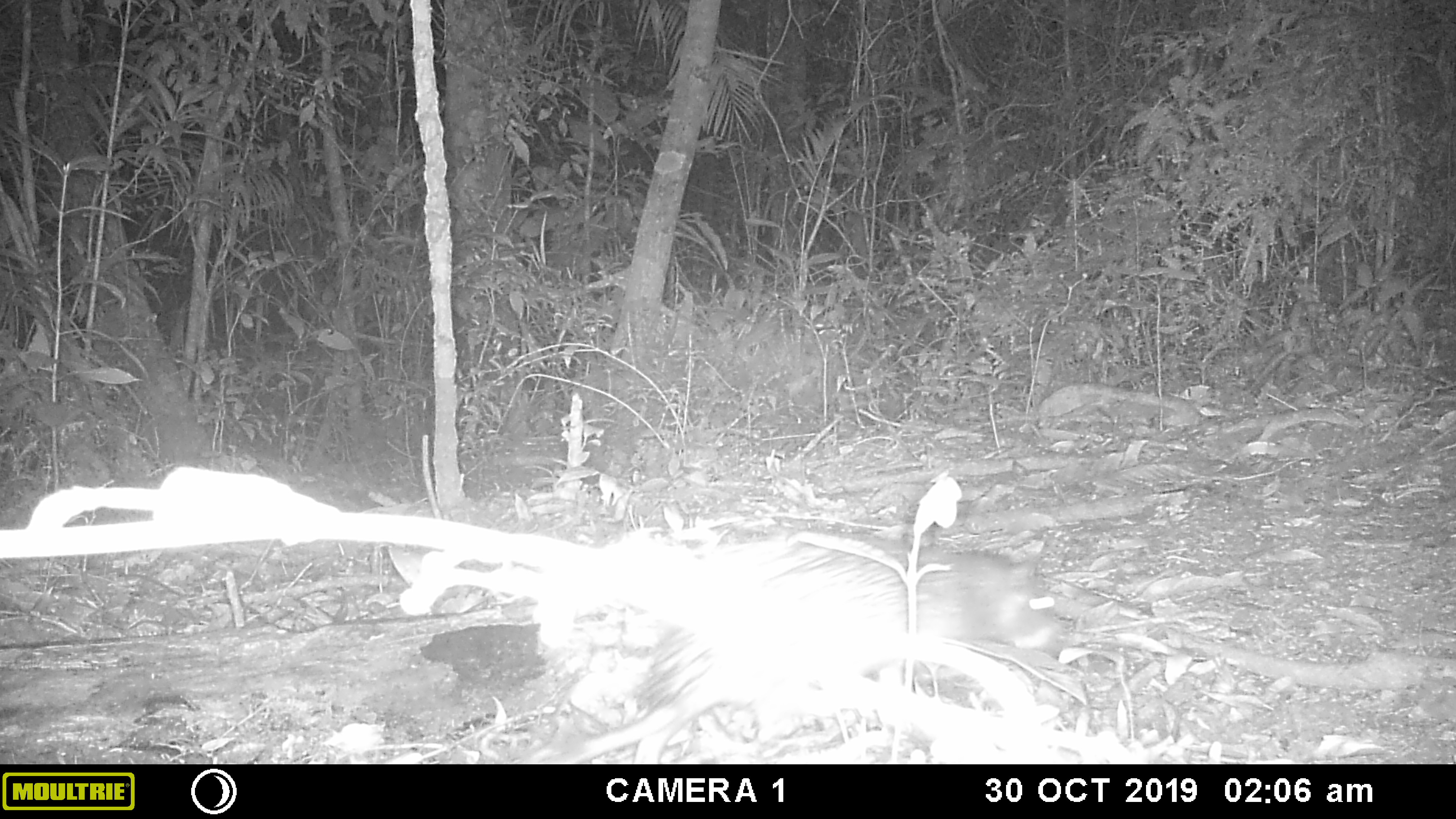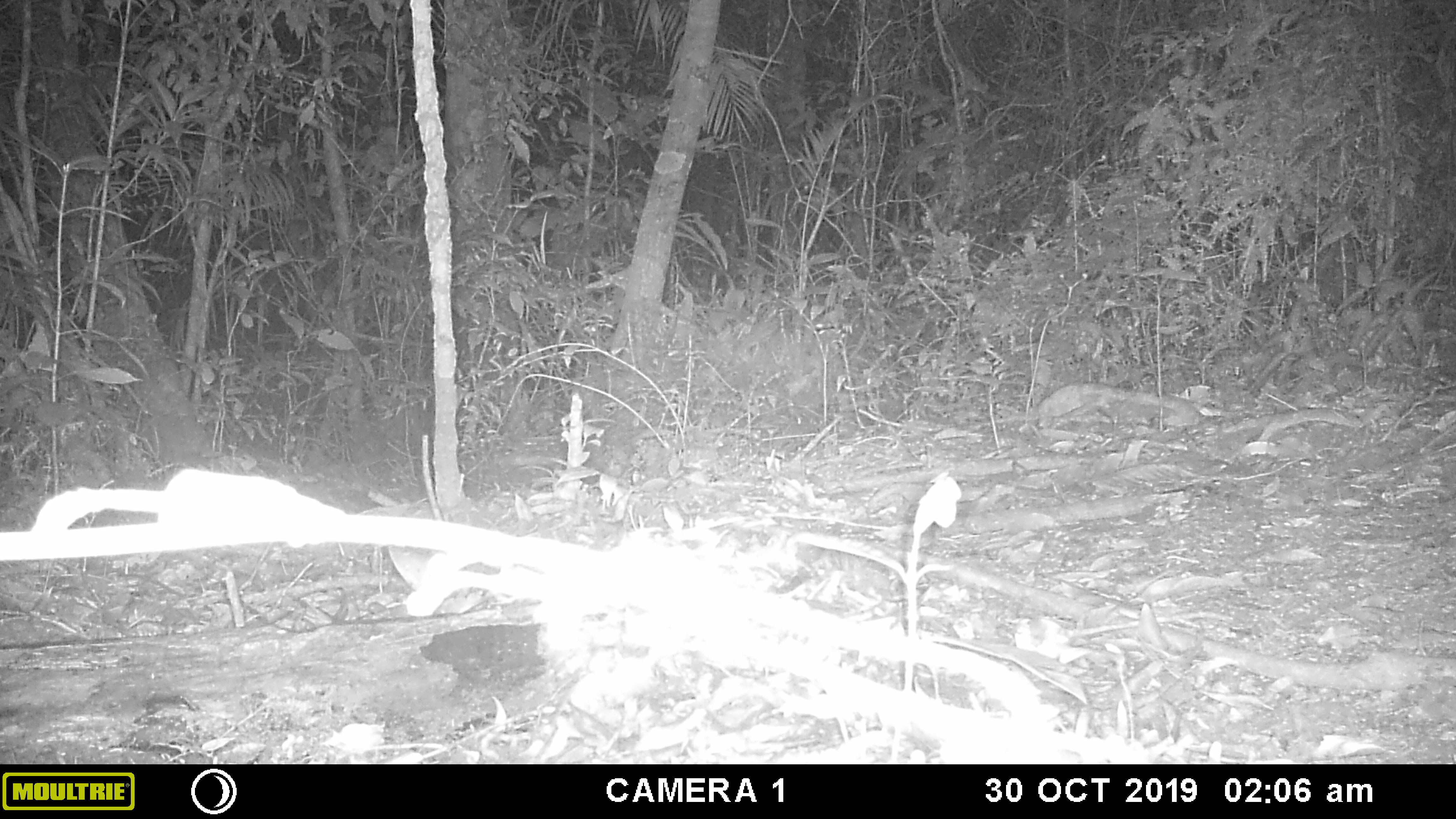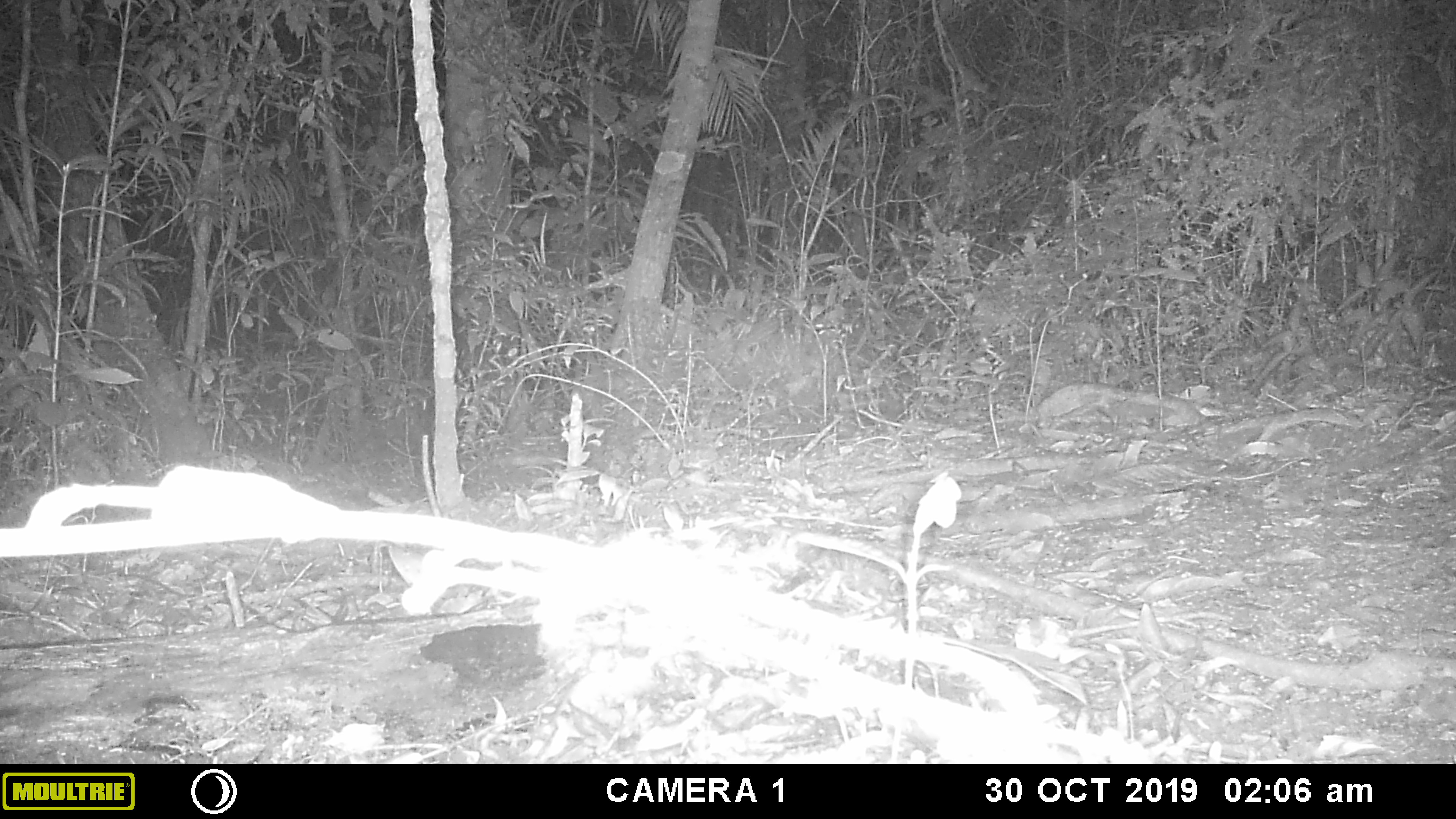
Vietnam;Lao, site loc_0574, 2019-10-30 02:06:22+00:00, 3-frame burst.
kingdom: Animalia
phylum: Chordata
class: Mammalia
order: Rodentia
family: Hystricidae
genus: Atherurus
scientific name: Atherurus macrourus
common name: asiatic brush-tailed porcupine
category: asiatic brush tailed porcupine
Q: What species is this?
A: Asiatic brush tailed porcupine (asiatic brush-tailed porcupine) (Atherurus macrourus).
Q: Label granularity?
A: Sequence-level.